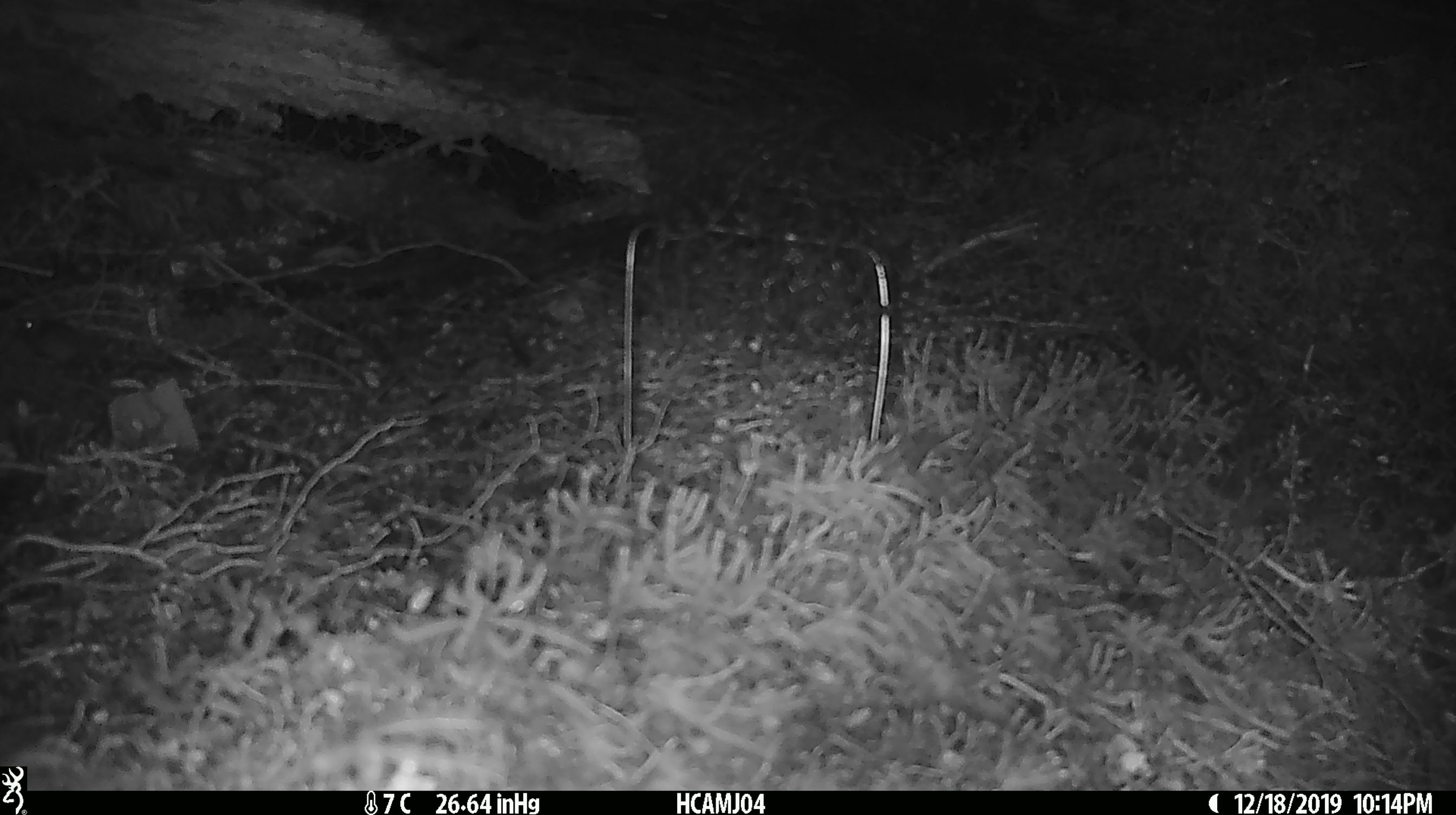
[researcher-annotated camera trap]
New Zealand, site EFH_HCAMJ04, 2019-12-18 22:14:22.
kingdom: Animalia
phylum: Chordata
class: Mammalia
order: Rodentia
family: Muridae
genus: Mus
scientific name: Mus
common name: mouse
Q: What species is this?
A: Mouse (Mus).